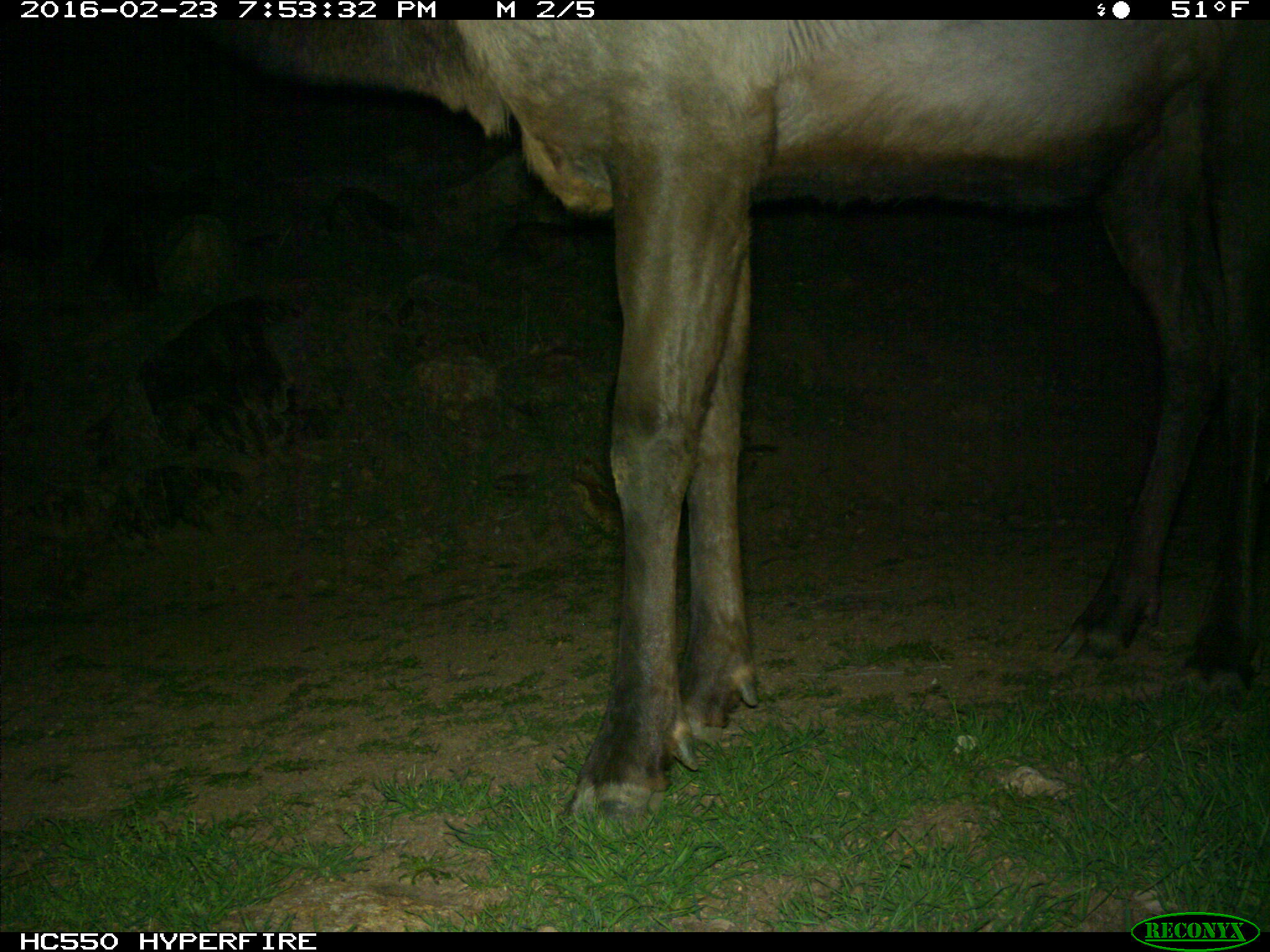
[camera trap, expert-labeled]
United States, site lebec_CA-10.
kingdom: Animalia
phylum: Chordata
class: Mammalia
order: Artiodactyla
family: Cervidae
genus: Cervus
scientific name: Cervus canadensis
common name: elk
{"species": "Cervus canadensis (elk)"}